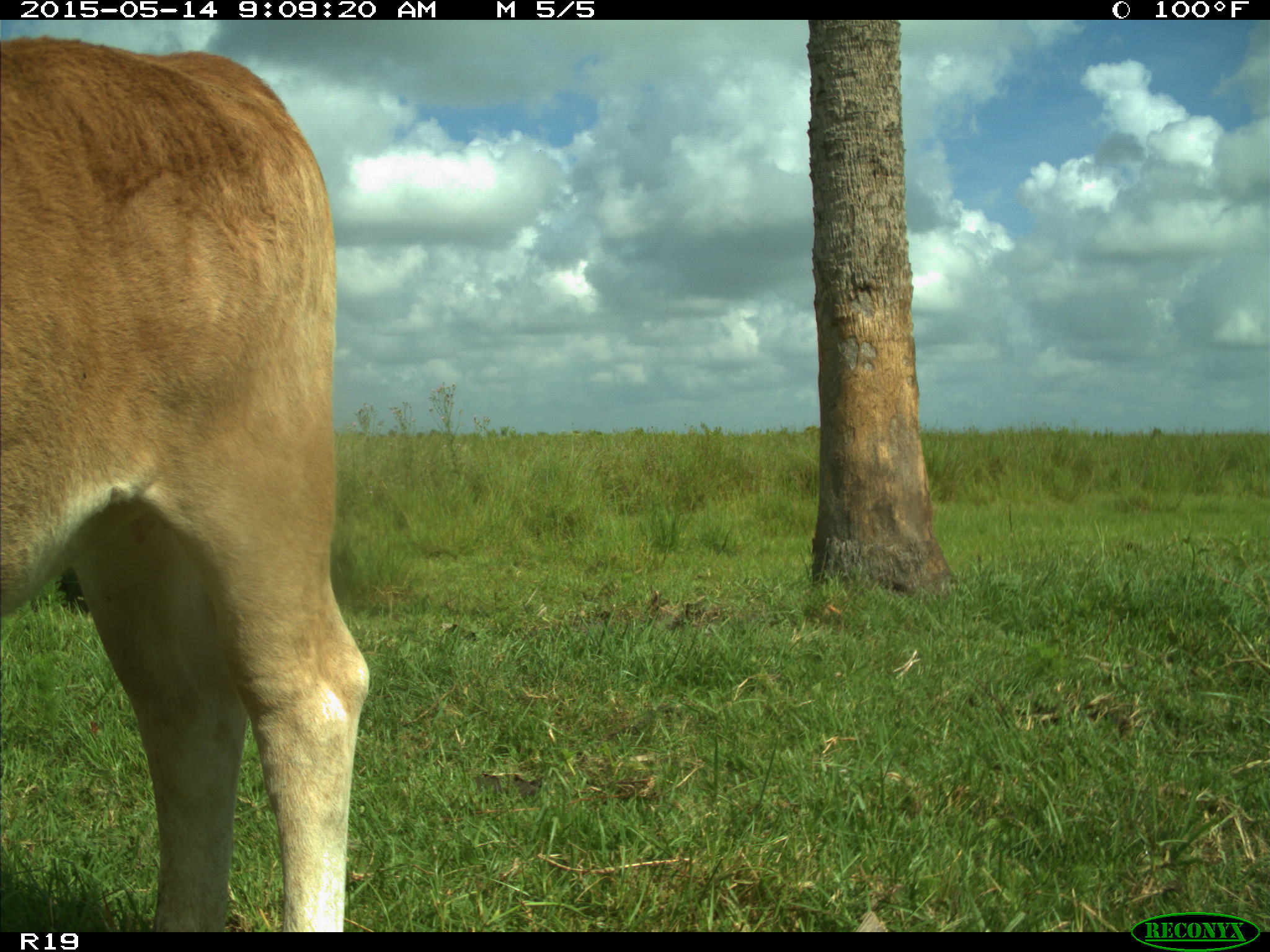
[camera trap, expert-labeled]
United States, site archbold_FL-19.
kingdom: Animalia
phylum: Chordata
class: Mammalia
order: Artiodactyla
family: Bovidae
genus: Bos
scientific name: Bos taurus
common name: domestic cow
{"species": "Bos taurus (domestic cow)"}